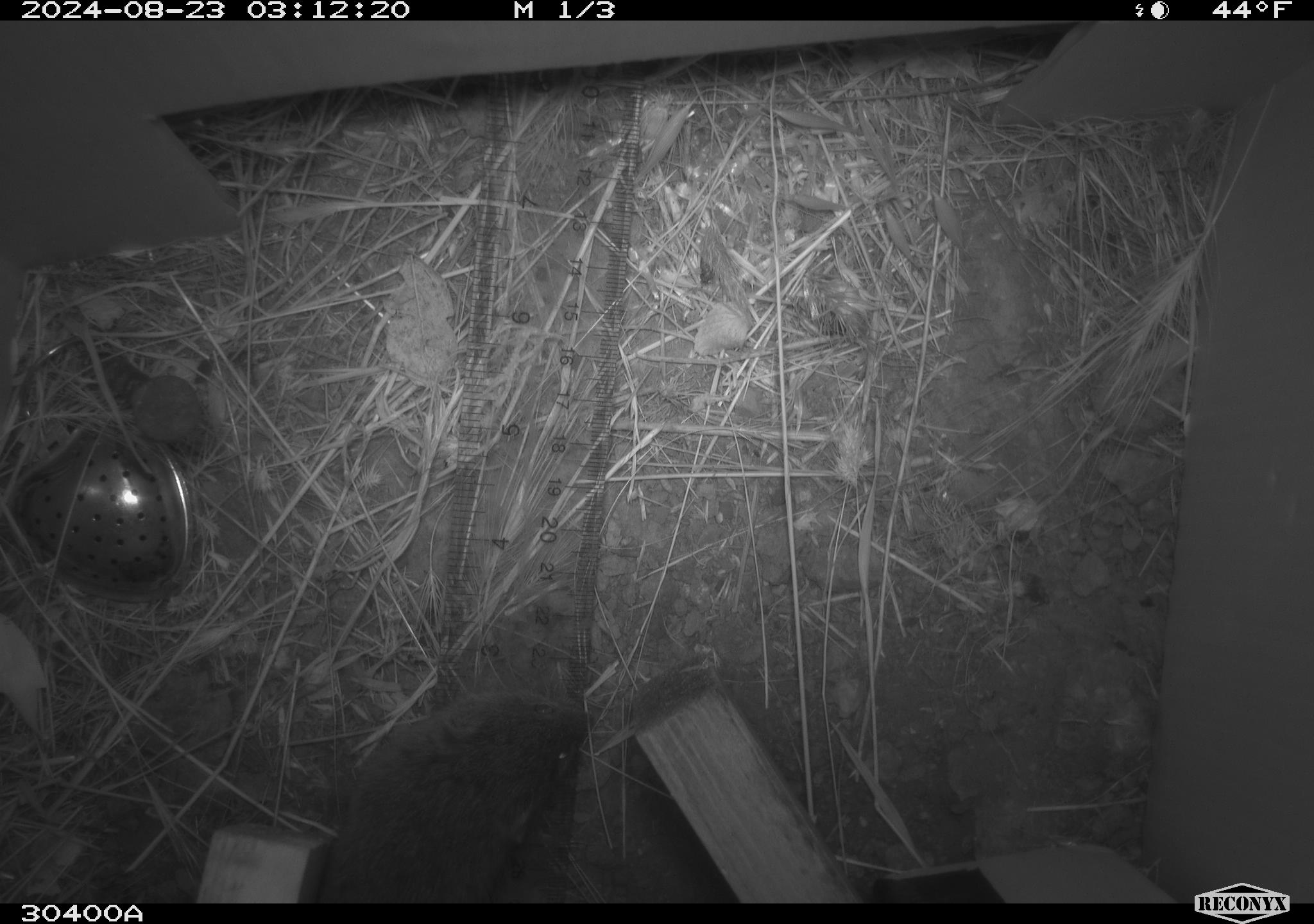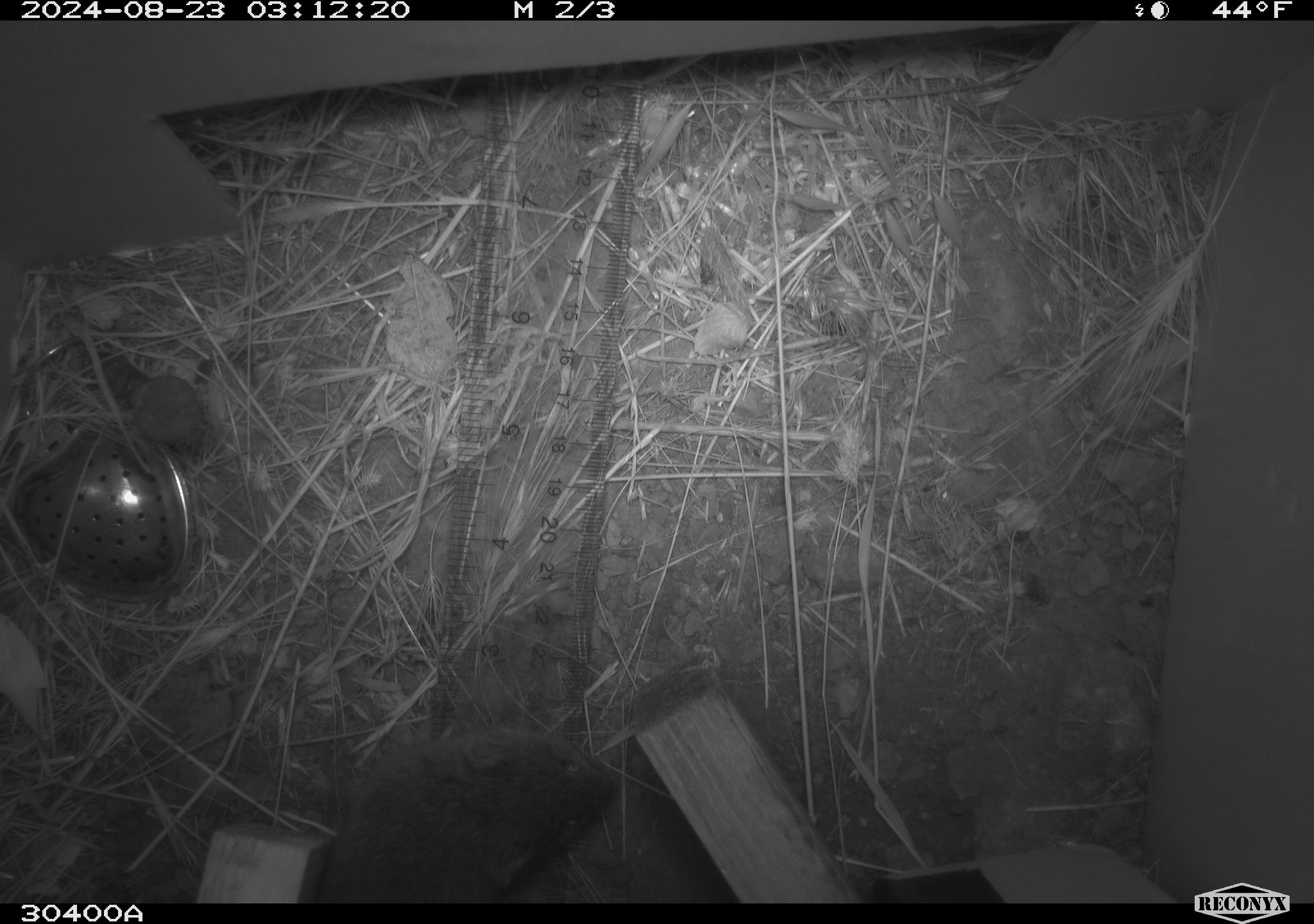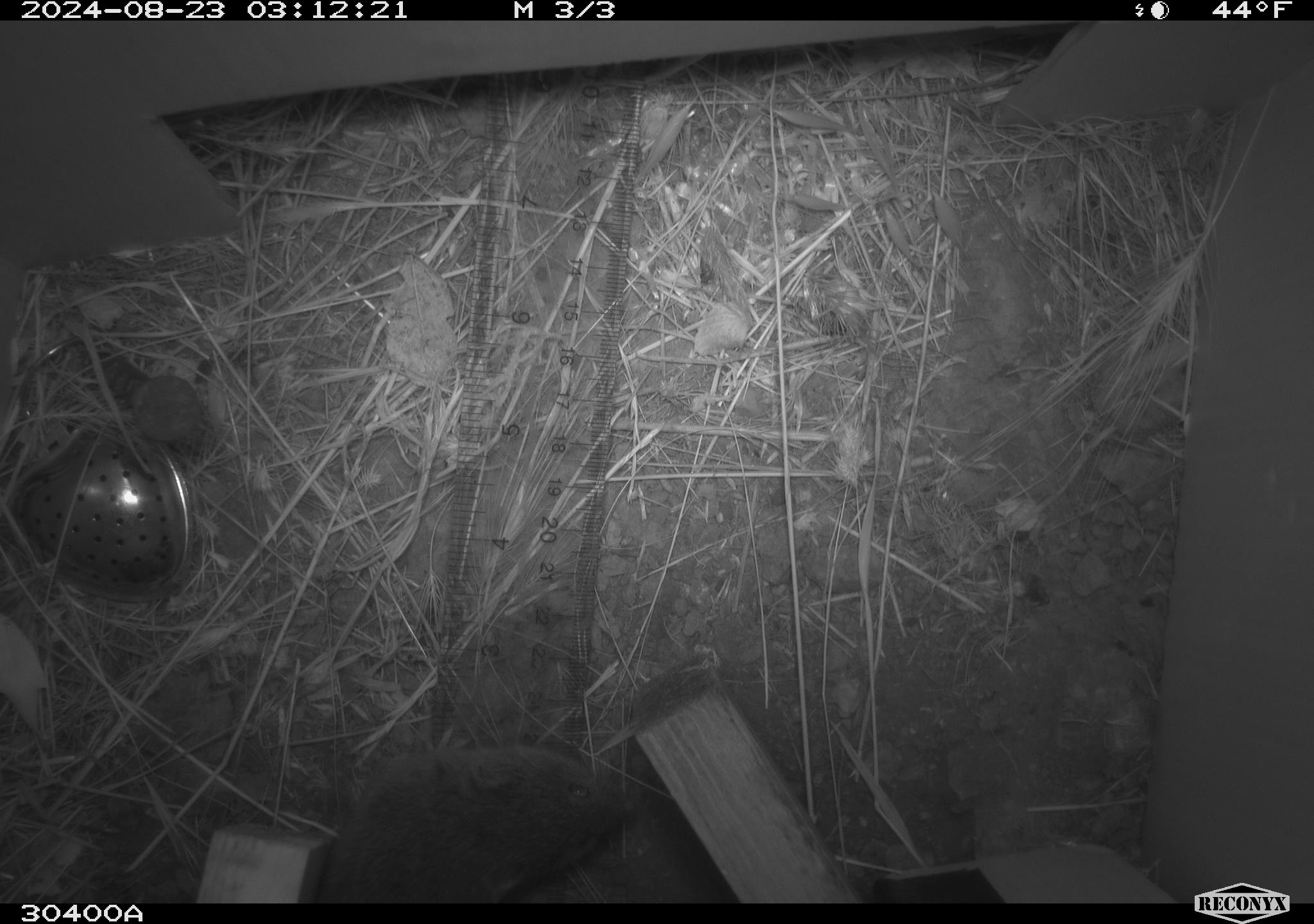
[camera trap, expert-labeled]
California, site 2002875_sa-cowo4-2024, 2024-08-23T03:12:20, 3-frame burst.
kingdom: Animalia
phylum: Chordata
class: Mammalia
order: Rodentia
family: Cricetidae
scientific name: Arvicolinae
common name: voles, lemmings, and muskrats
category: arvicolinae subfamily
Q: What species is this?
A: Arvicolinae subfamily (voles, lemmings, and muskrats) (Arvicolinae).